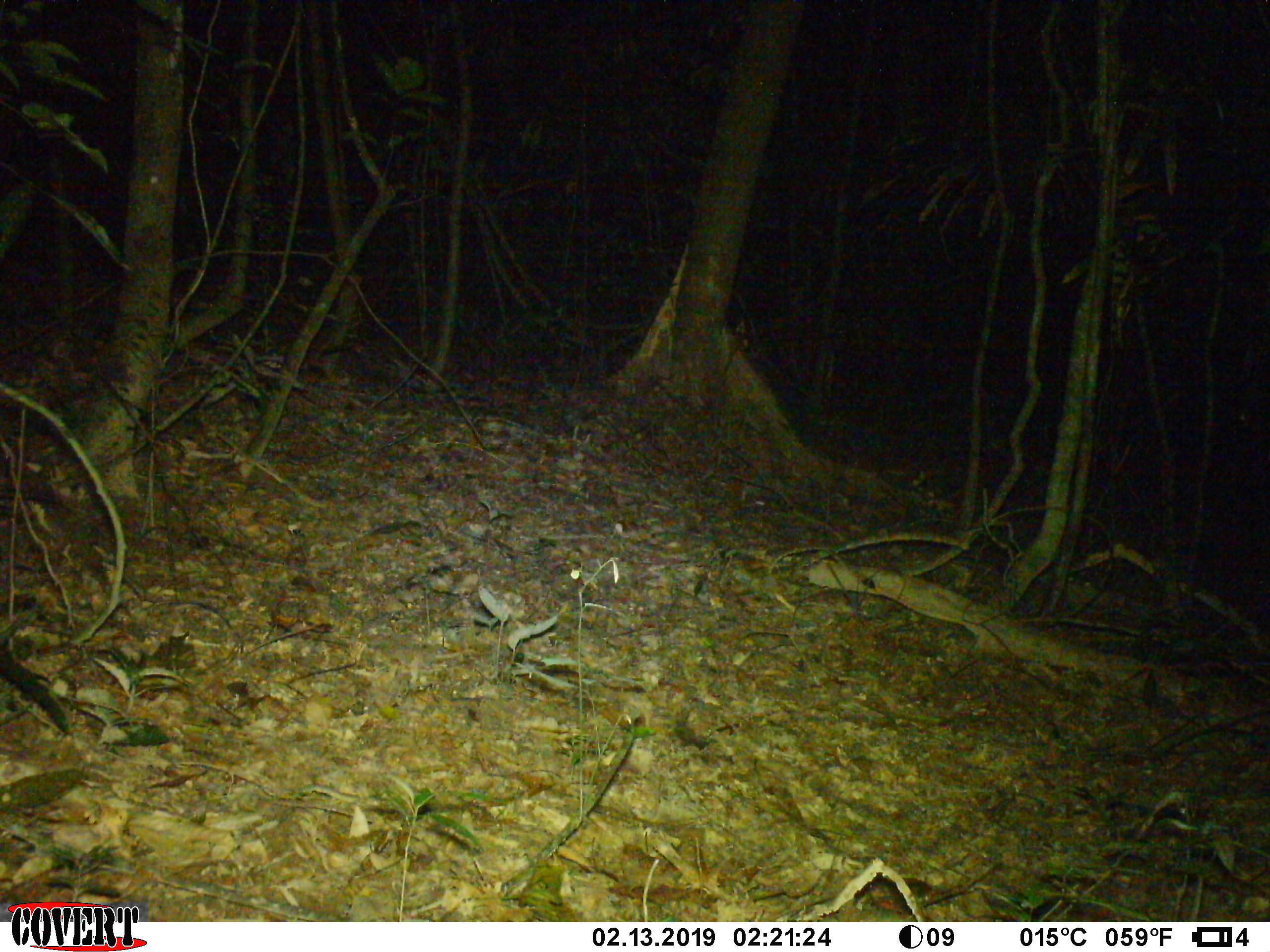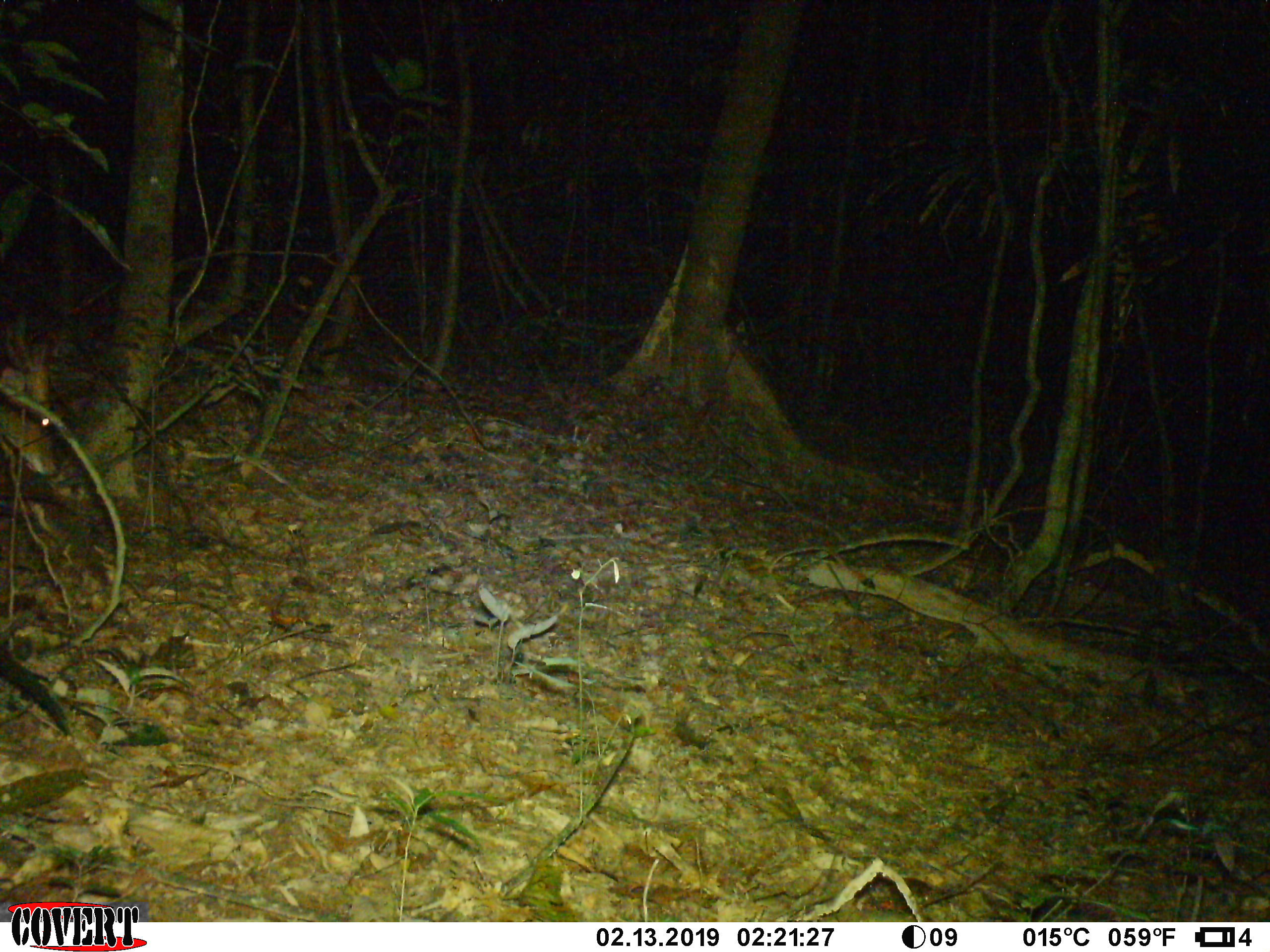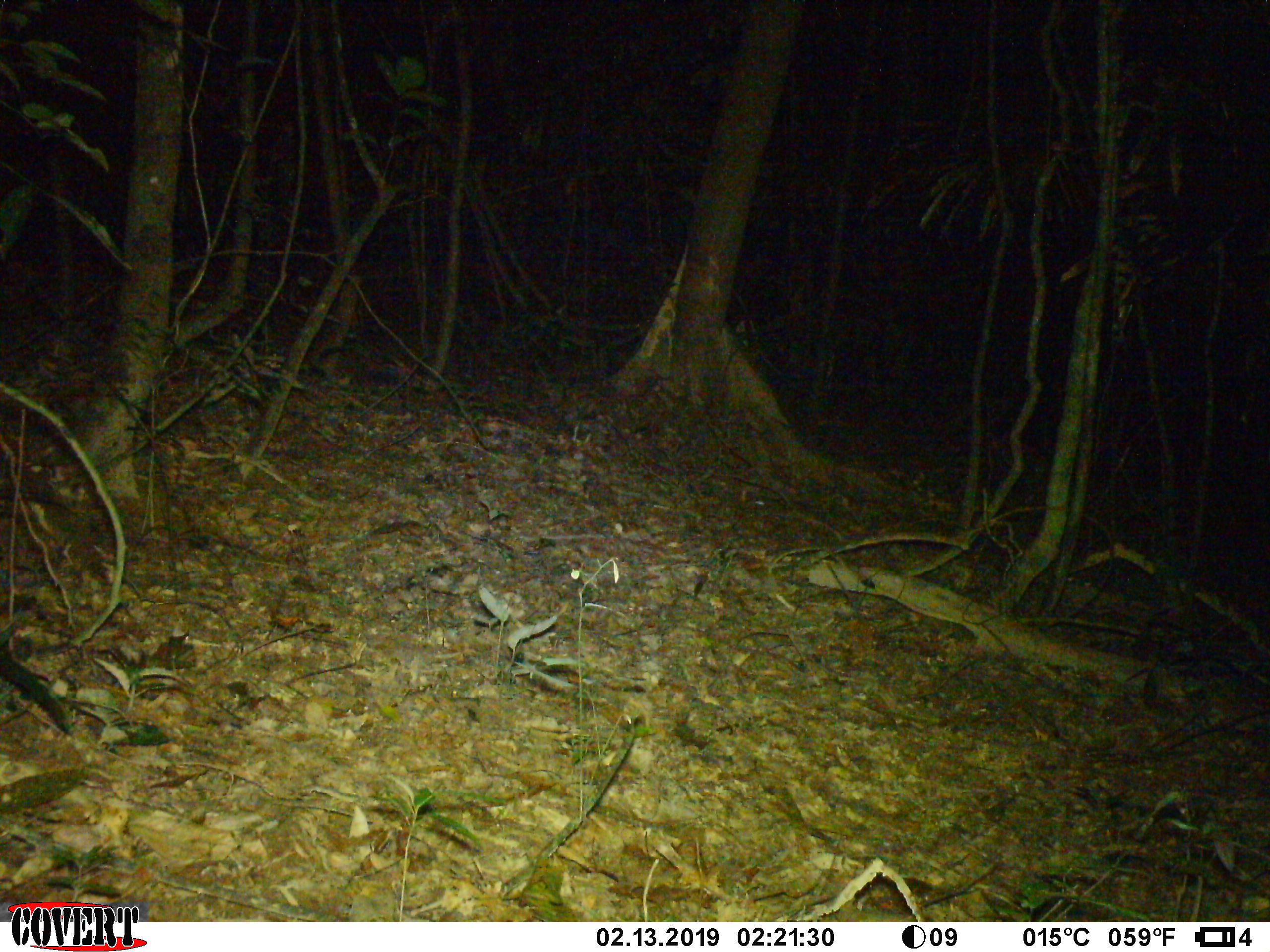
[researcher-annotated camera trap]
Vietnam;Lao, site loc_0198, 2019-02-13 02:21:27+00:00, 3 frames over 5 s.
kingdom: Animalia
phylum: Chordata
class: Mammalia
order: Artiodactyla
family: Cervidae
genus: Muntiacus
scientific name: Muntiacus vuquangensis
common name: large-antlered muntjac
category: large antlered muntjac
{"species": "large antlered muntjac (large-antlered muntjac) (Muntiacus vuquangensis)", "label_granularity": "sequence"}